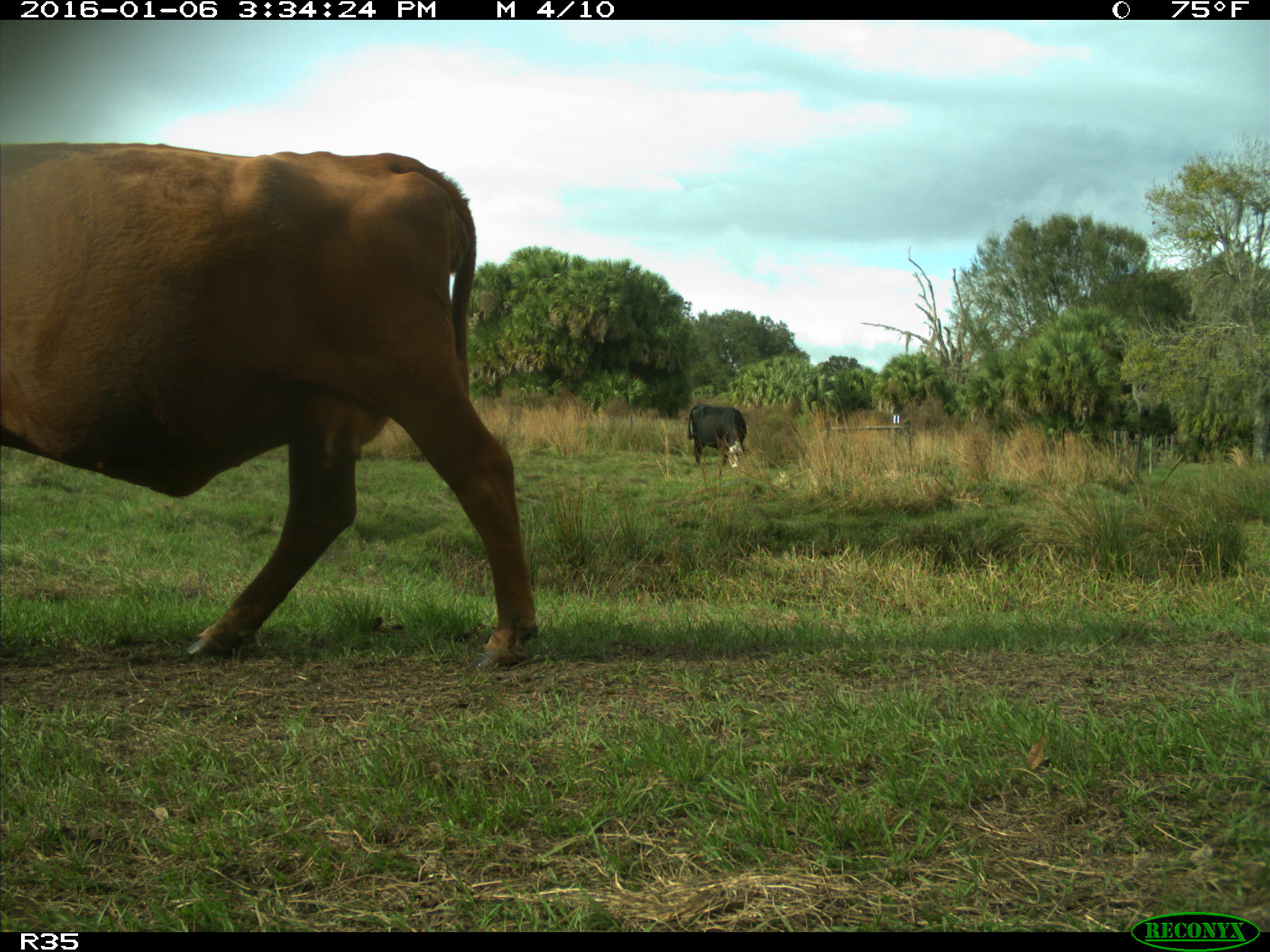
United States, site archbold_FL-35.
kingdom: Animalia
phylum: Chordata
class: Mammalia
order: Artiodactyla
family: Bovidae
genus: Bos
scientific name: Bos taurus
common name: domestic cow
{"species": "Bos taurus (domestic cow)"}